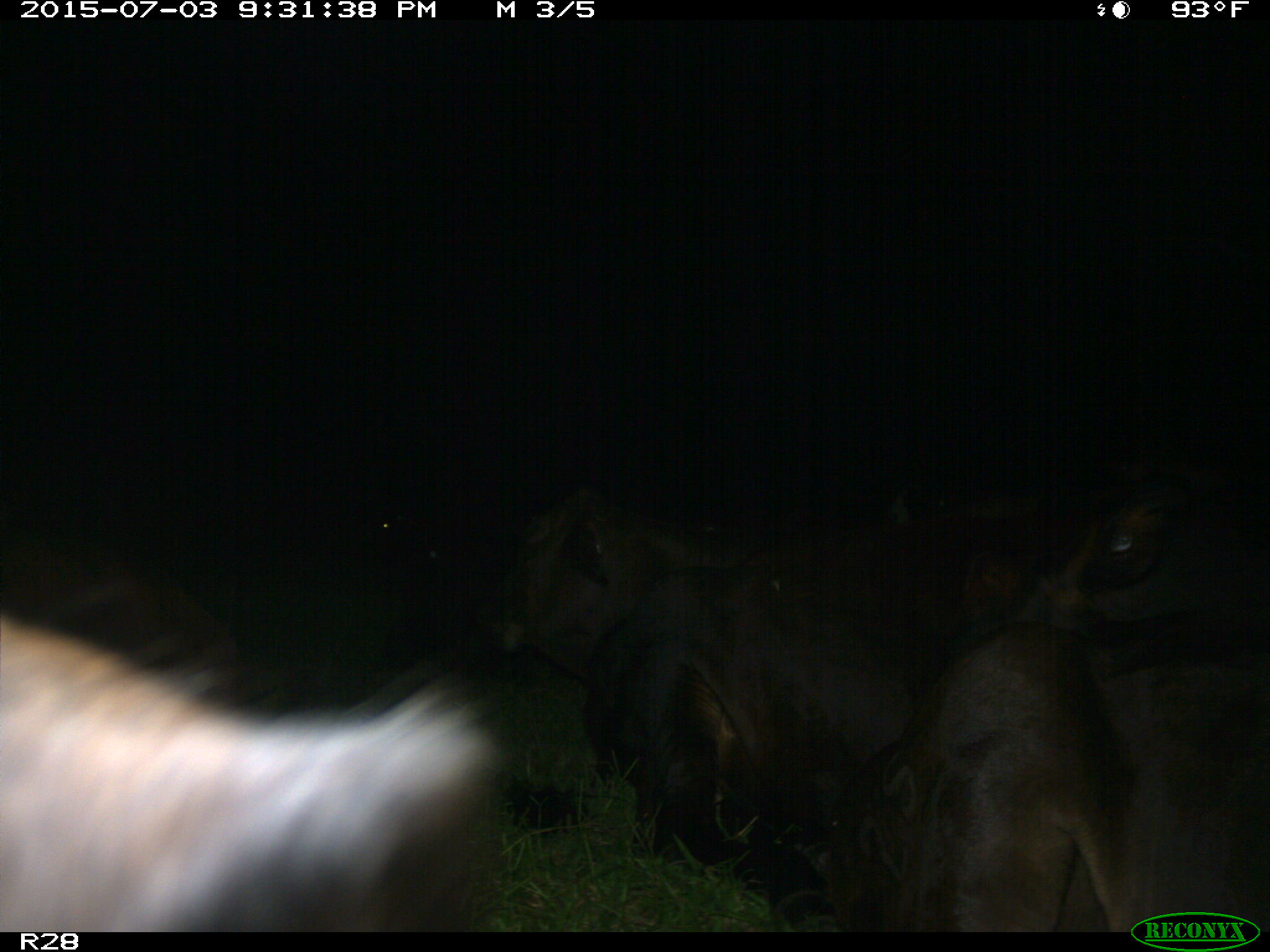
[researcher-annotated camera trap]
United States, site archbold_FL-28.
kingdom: Animalia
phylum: Chordata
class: Mammalia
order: Artiodactyla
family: Bovidae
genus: Bos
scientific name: Bos taurus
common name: domestic cow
Bos taurus (domestic cow).